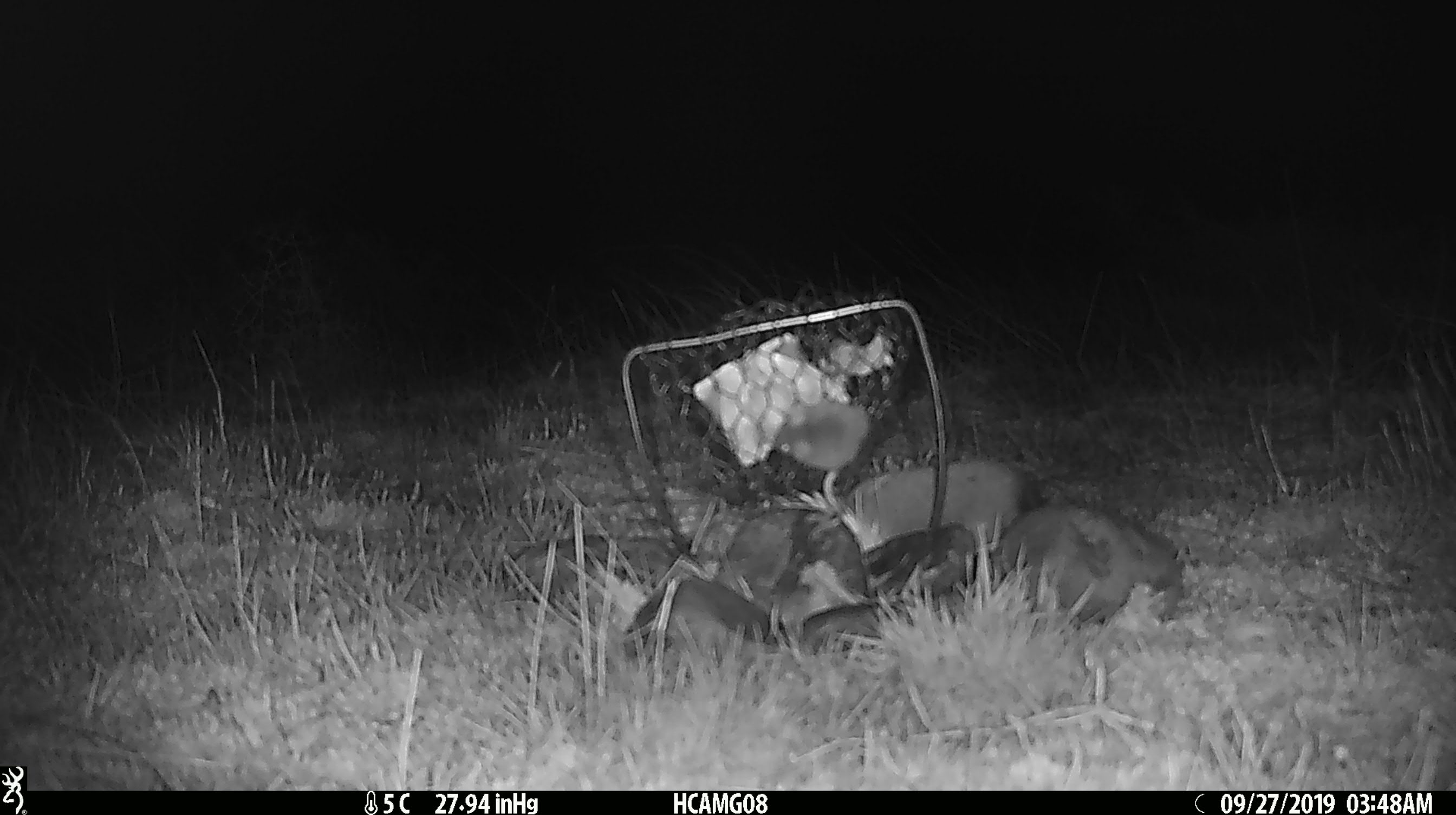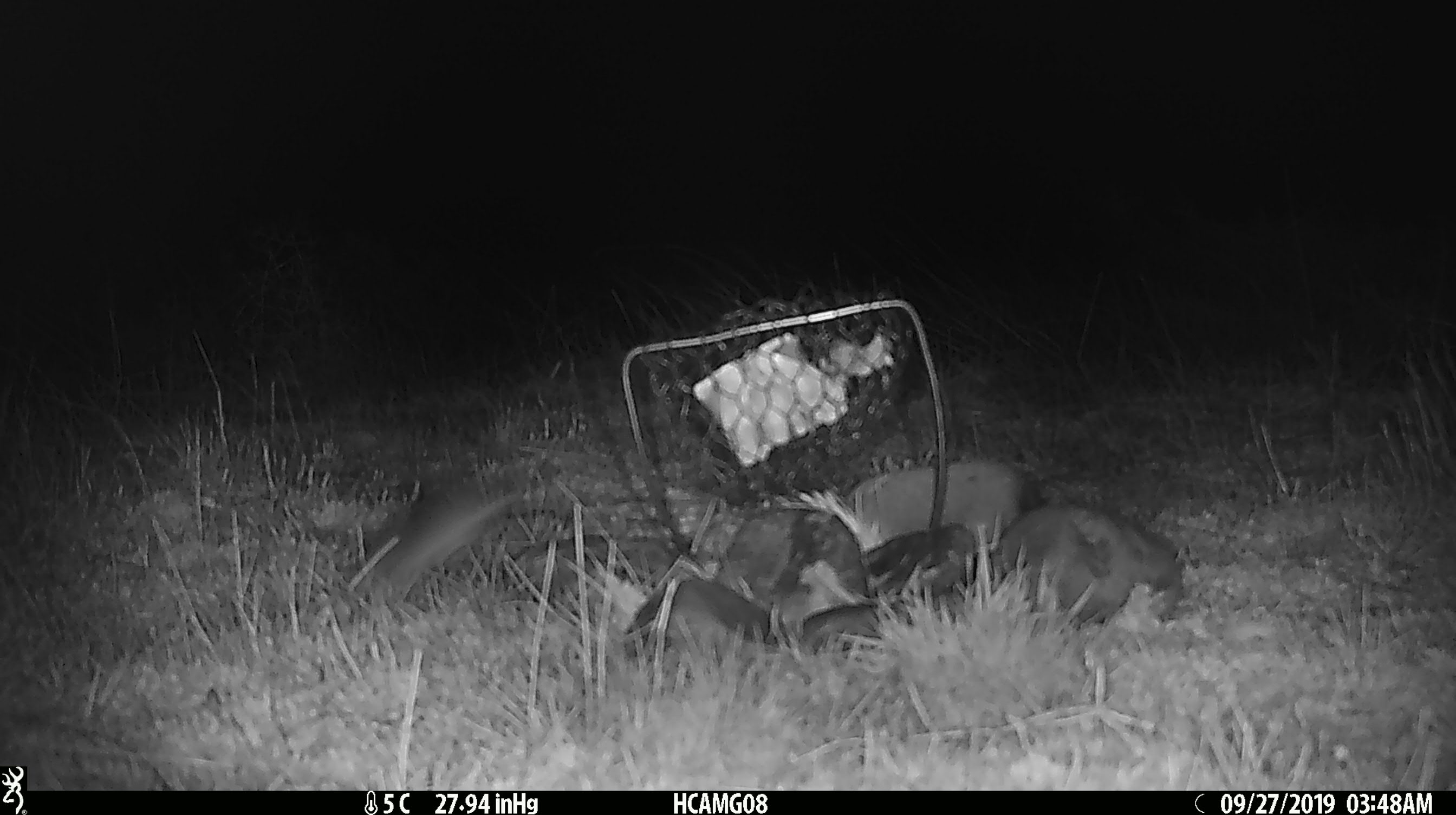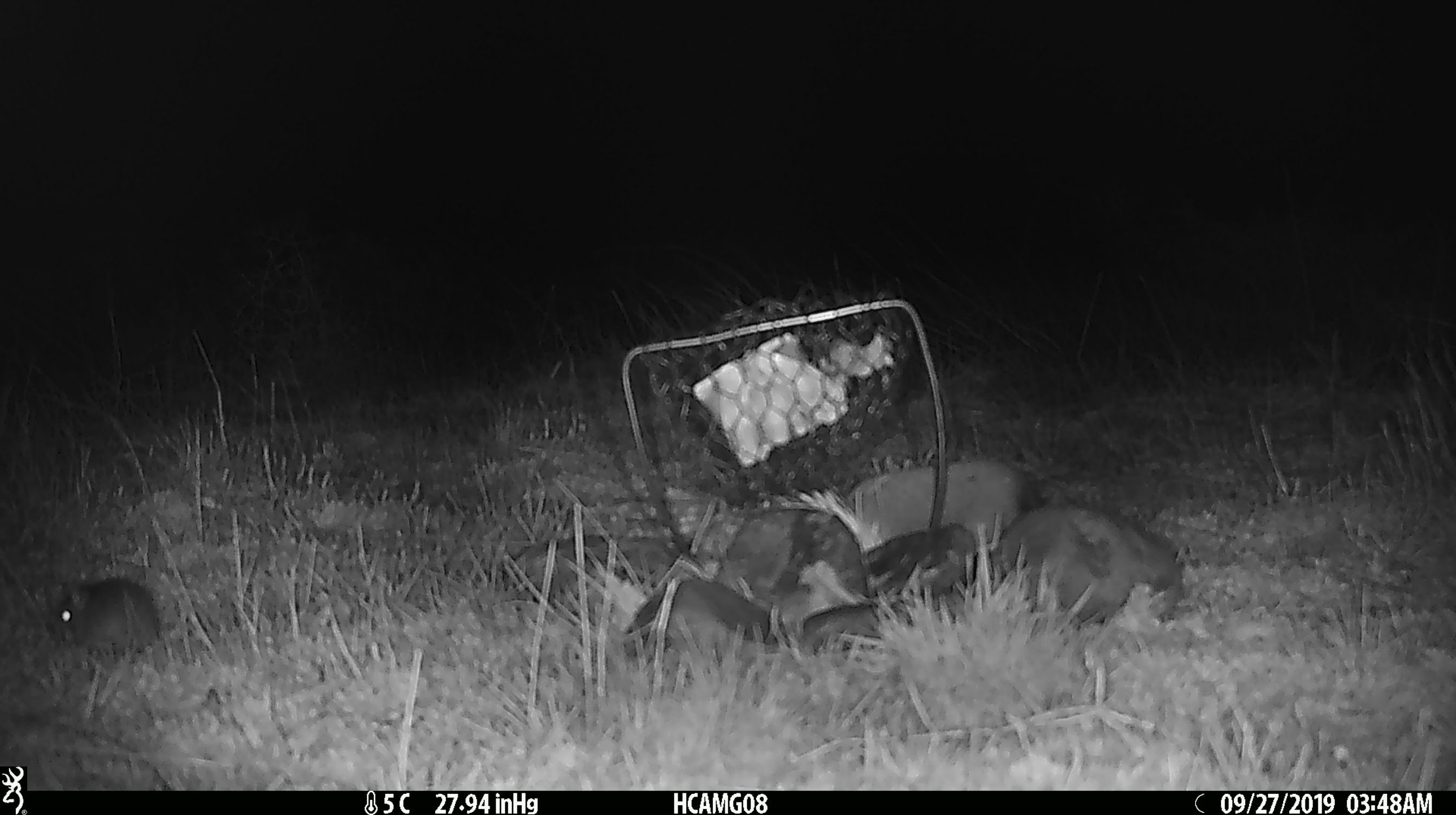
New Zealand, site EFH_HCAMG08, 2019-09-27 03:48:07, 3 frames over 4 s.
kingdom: Animalia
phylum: Chordata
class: Mammalia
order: Rodentia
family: Muridae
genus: Mus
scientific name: Mus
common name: mouse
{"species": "mouse (Mus)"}